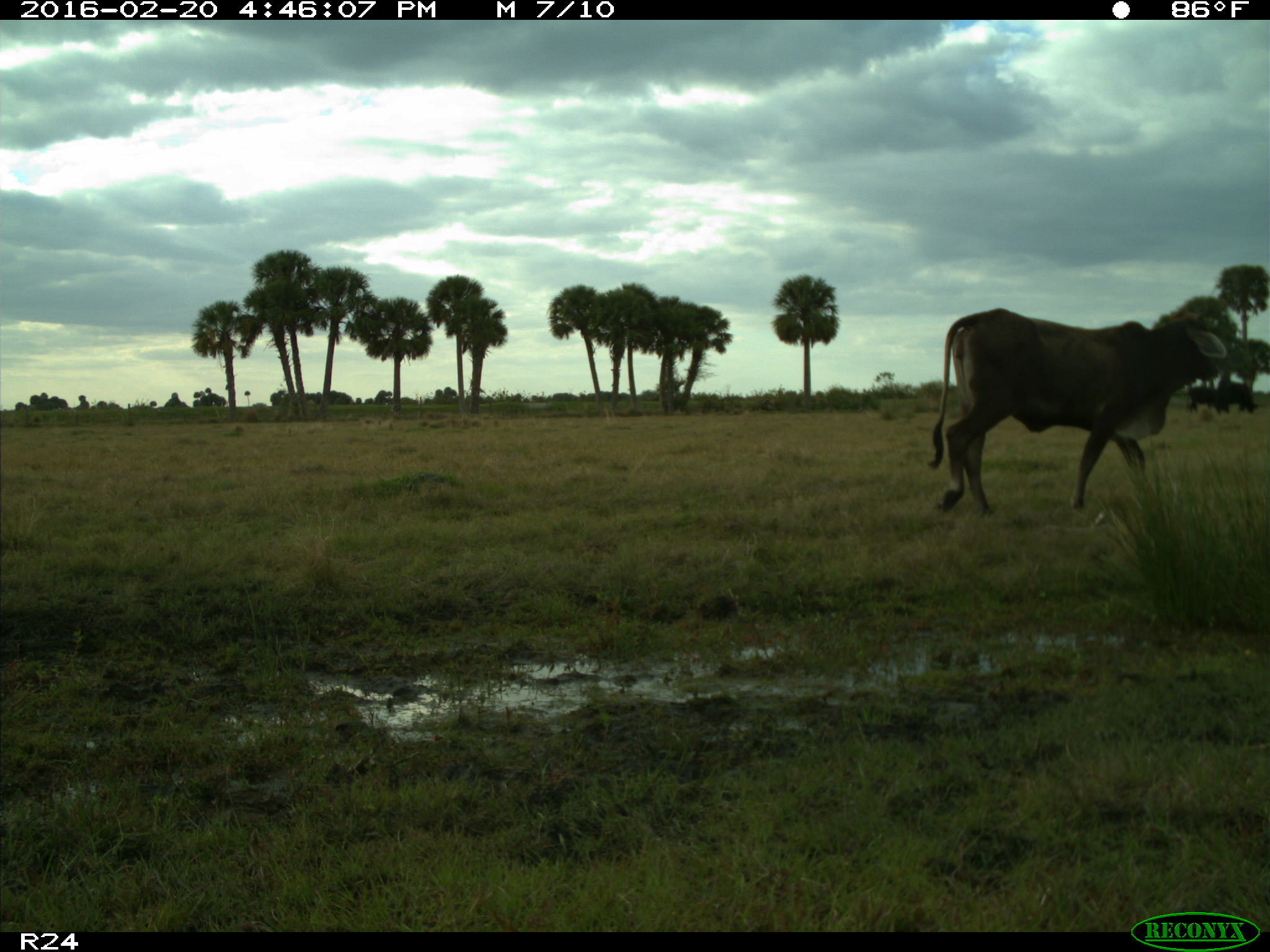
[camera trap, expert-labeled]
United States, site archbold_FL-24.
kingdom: Animalia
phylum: Chordata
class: Mammalia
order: Artiodactyla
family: Bovidae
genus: Bos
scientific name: Bos taurus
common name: domestic cow